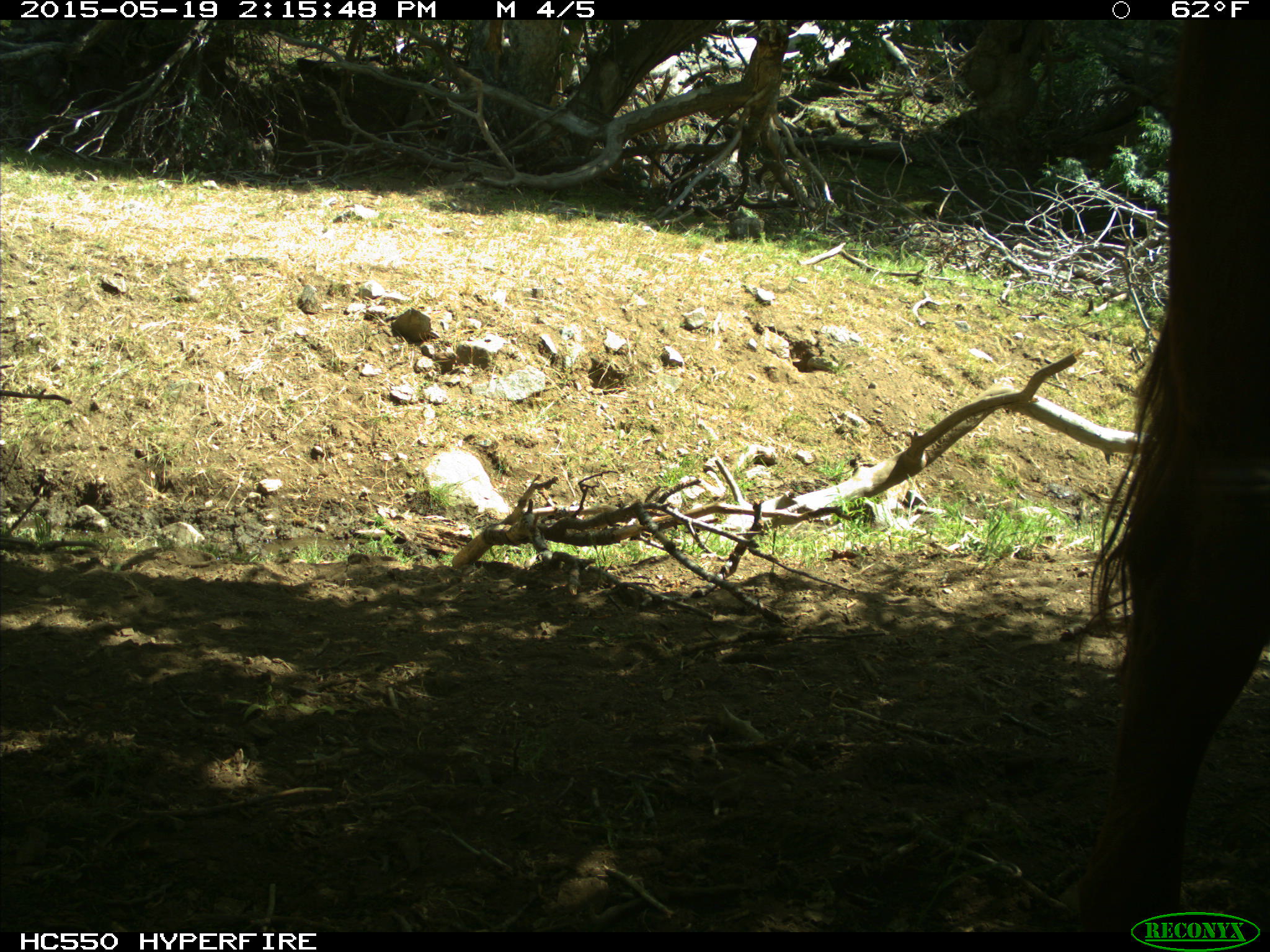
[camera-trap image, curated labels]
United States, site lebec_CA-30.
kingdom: Animalia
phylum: Chordata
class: Mammalia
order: Artiodactyla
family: Bovidae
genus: Bos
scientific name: Bos taurus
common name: domestic cow